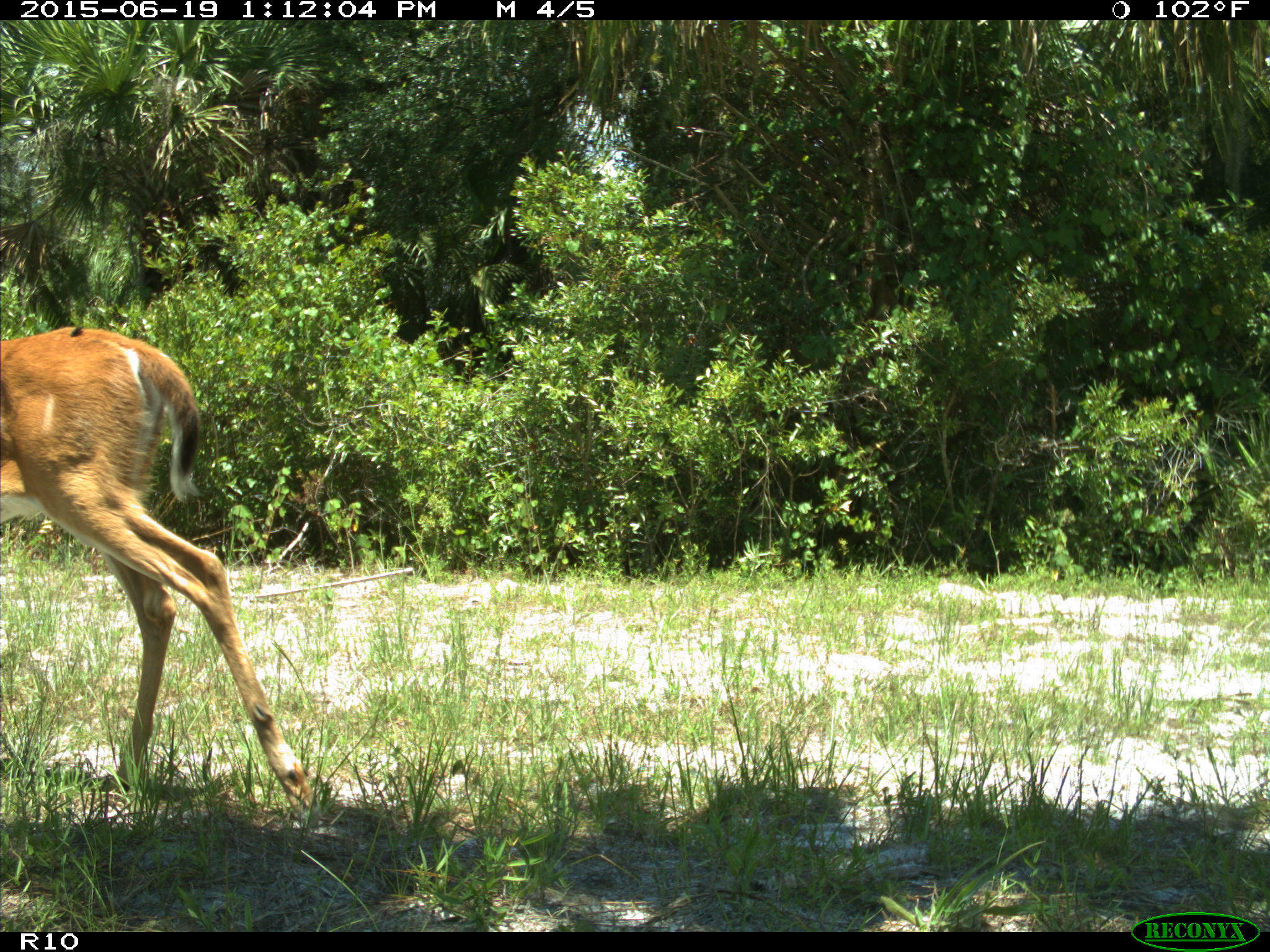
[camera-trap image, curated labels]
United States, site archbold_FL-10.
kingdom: Animalia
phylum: Chordata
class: Mammalia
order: Artiodactyla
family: Cervidae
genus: Odocoileus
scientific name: Odocoileus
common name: deer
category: unidentified deer